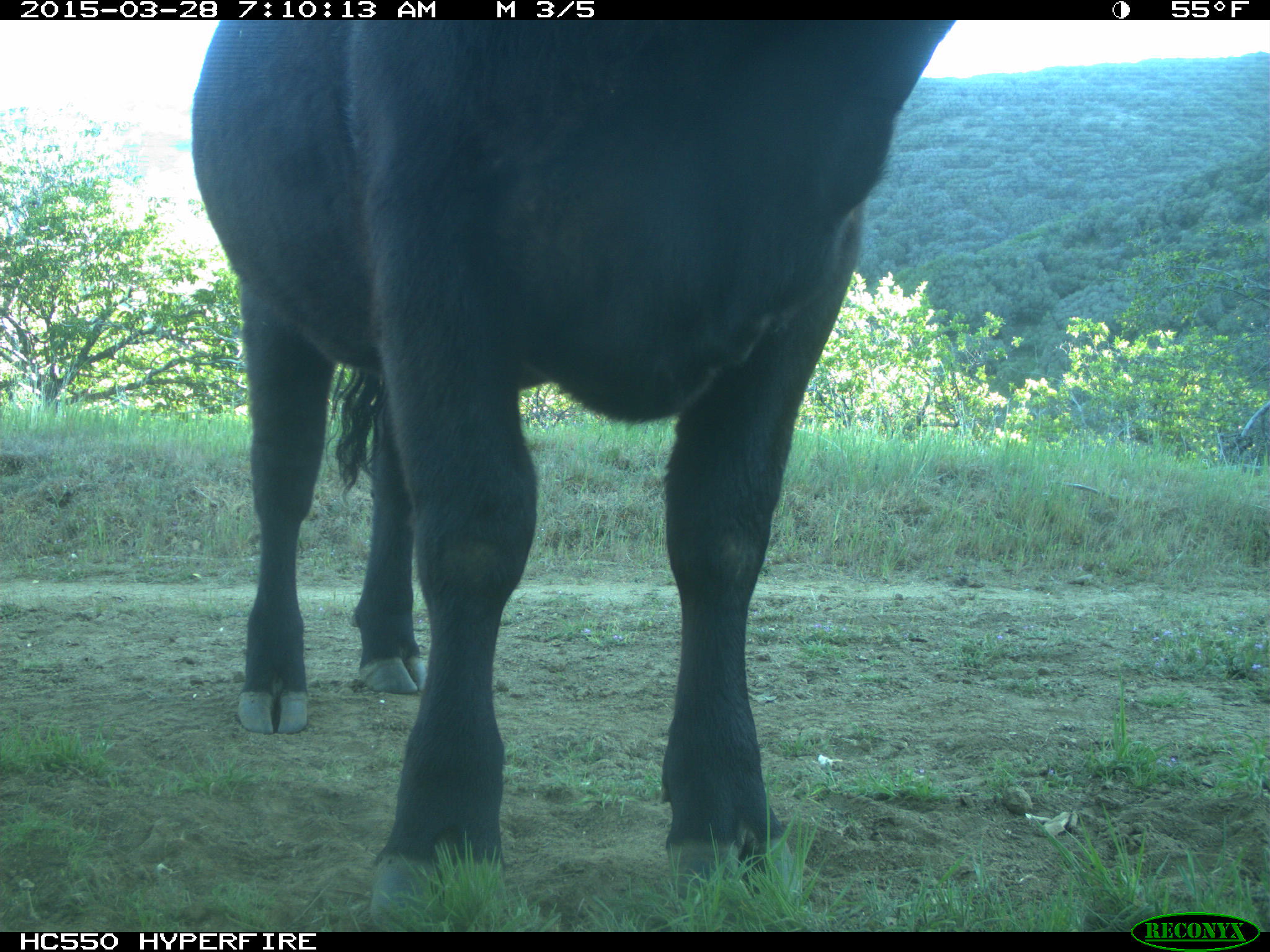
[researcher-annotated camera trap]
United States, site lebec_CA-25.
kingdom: Animalia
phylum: Chordata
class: Mammalia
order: Artiodactyla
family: Bovidae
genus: Bos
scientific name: Bos taurus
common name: domestic cow